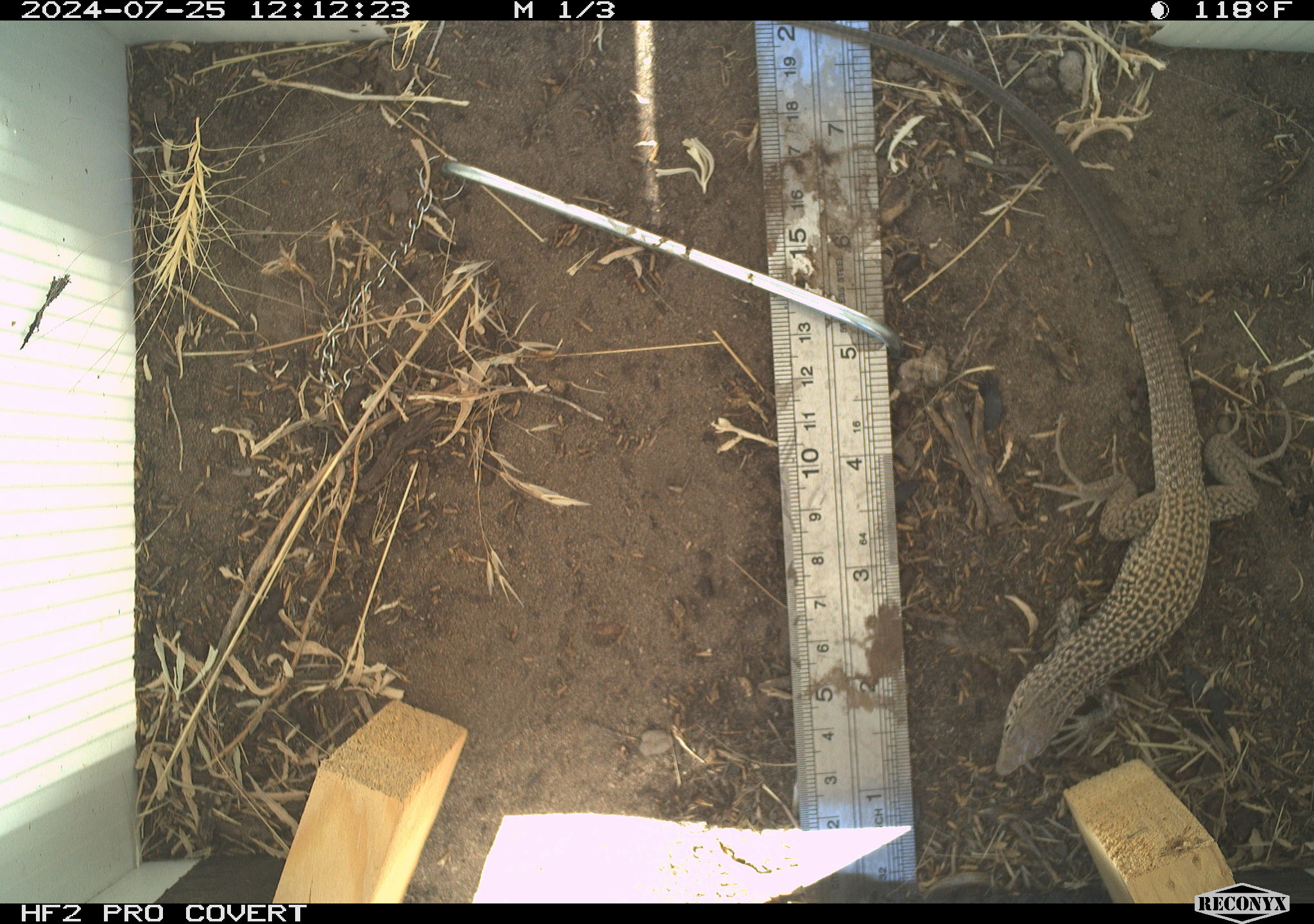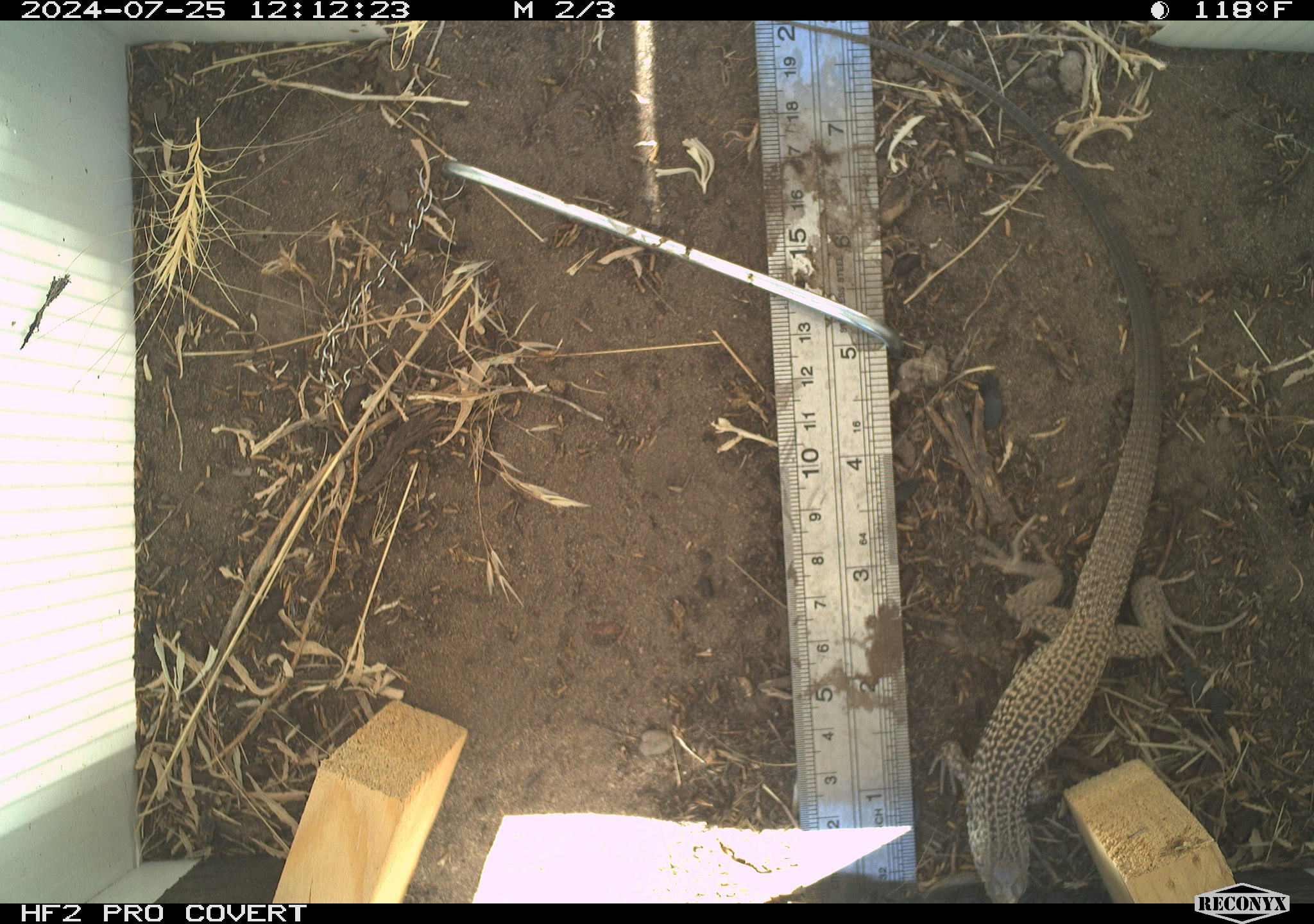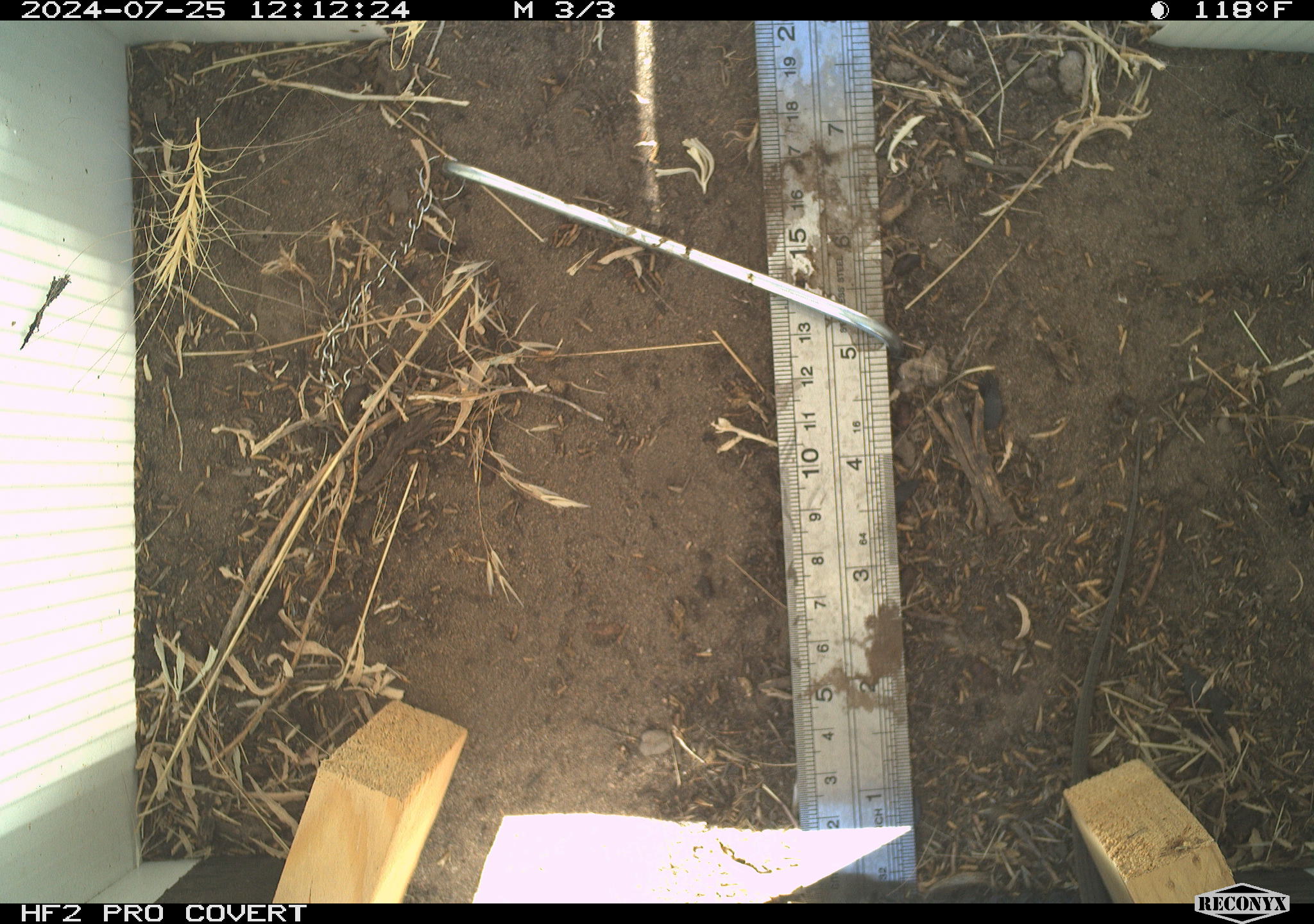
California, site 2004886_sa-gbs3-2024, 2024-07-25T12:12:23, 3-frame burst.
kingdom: Animalia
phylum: Chordata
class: Reptilia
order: Squamata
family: Teiidae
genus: Aspidoscelis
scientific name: Aspidoscelis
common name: whiptail lizards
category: aspidoscelis species